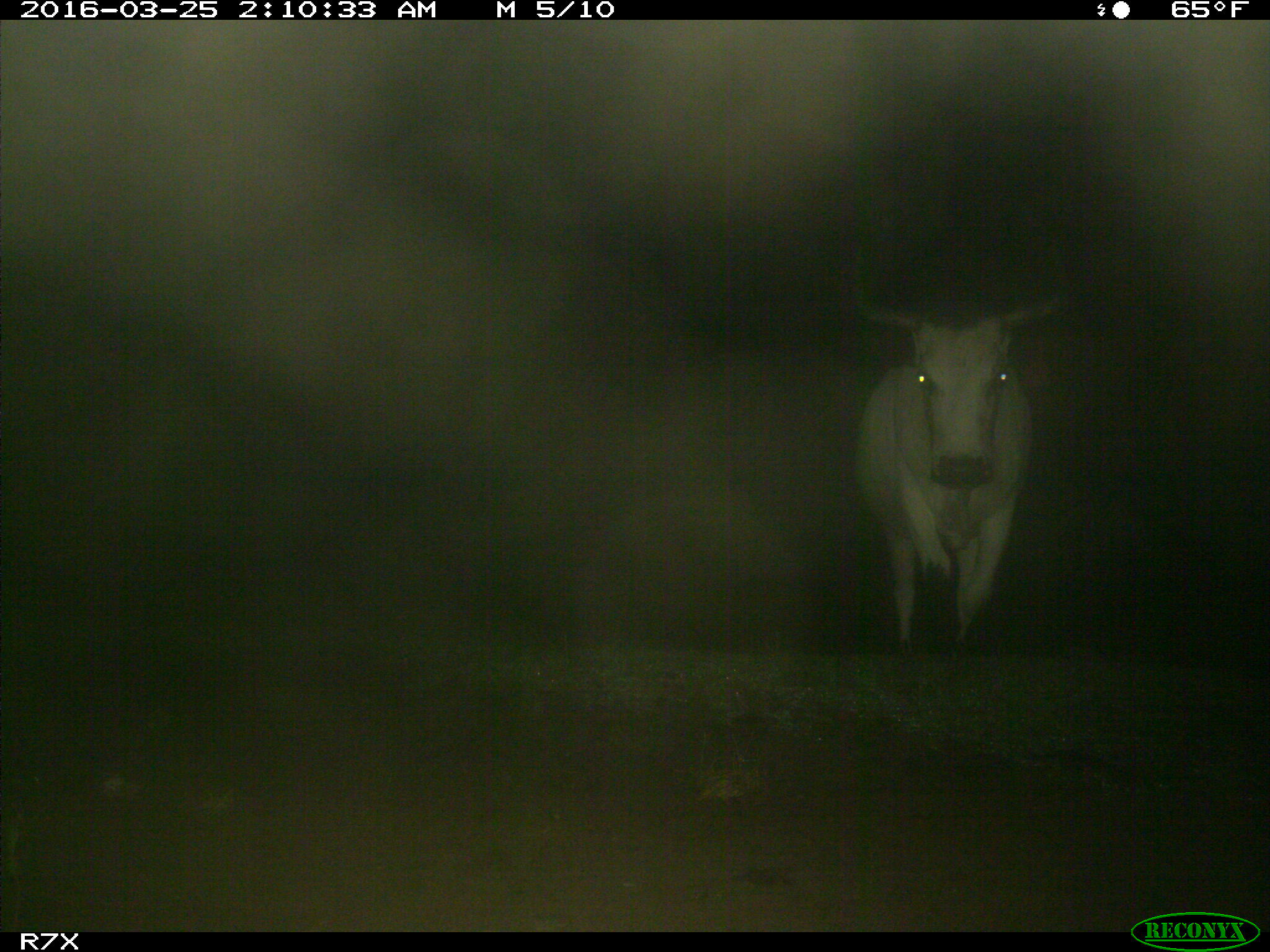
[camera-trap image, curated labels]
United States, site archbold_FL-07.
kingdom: Animalia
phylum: Chordata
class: Mammalia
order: Artiodactyla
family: Bovidae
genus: Bos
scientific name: Bos taurus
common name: domestic cow